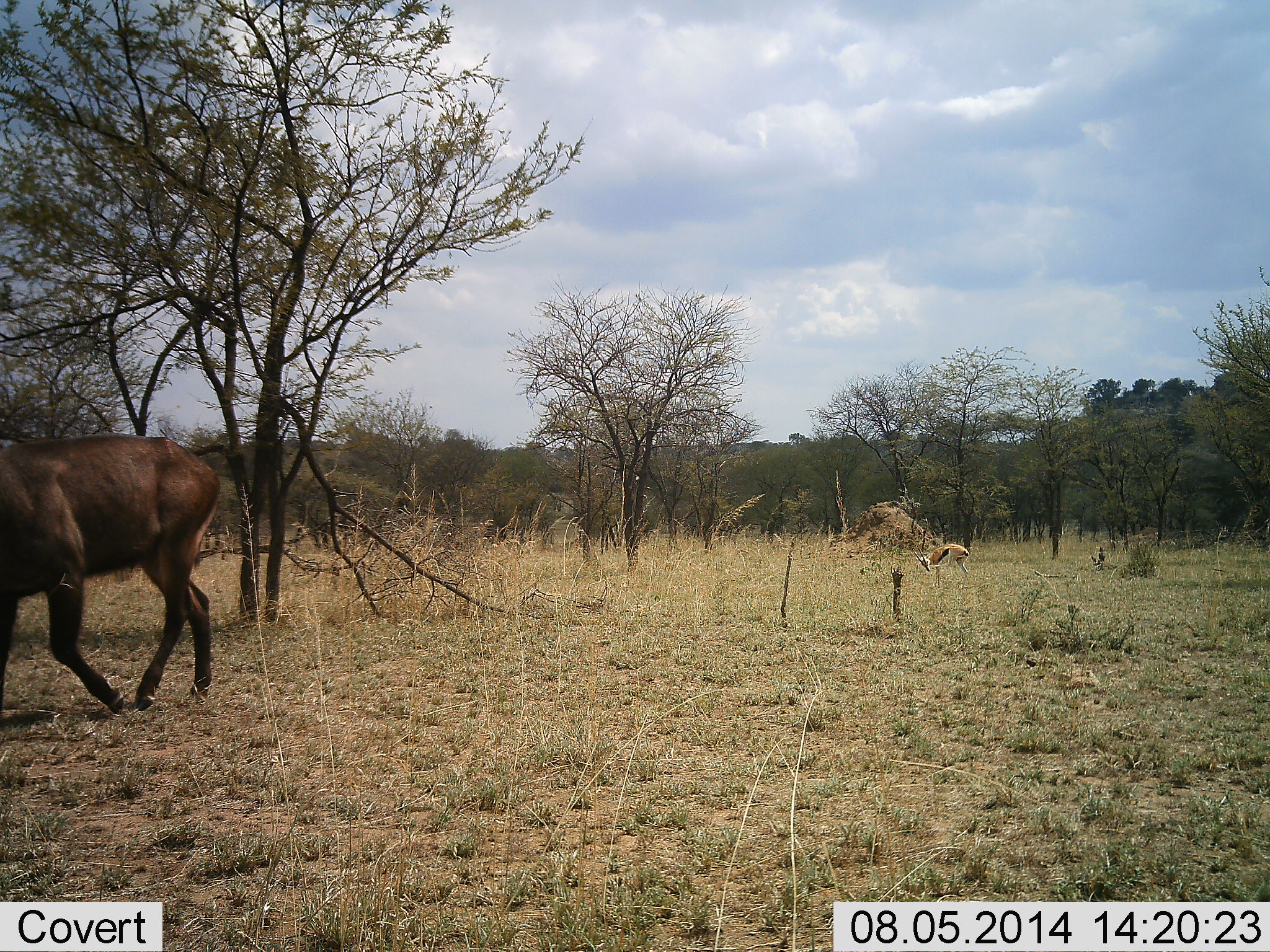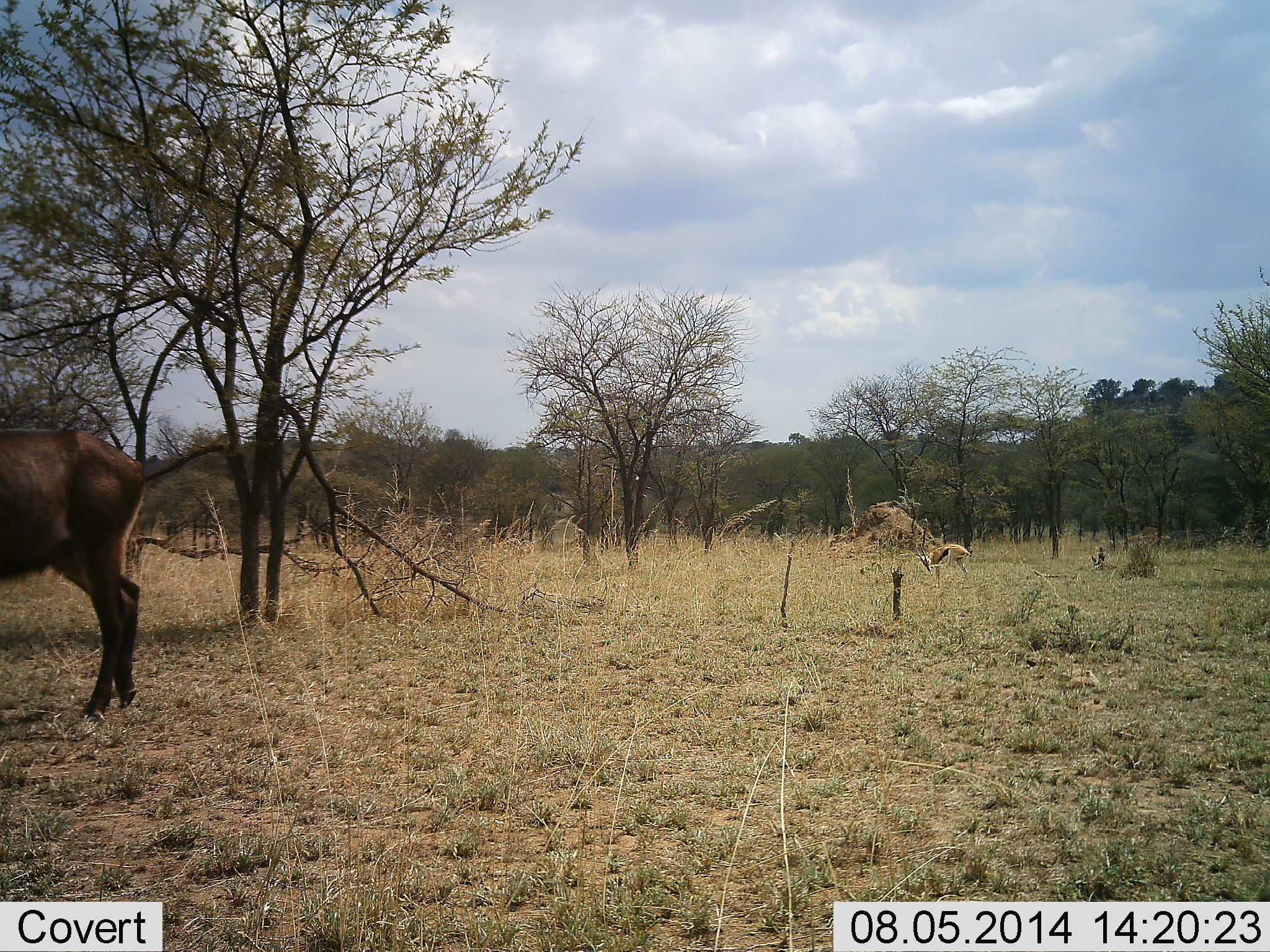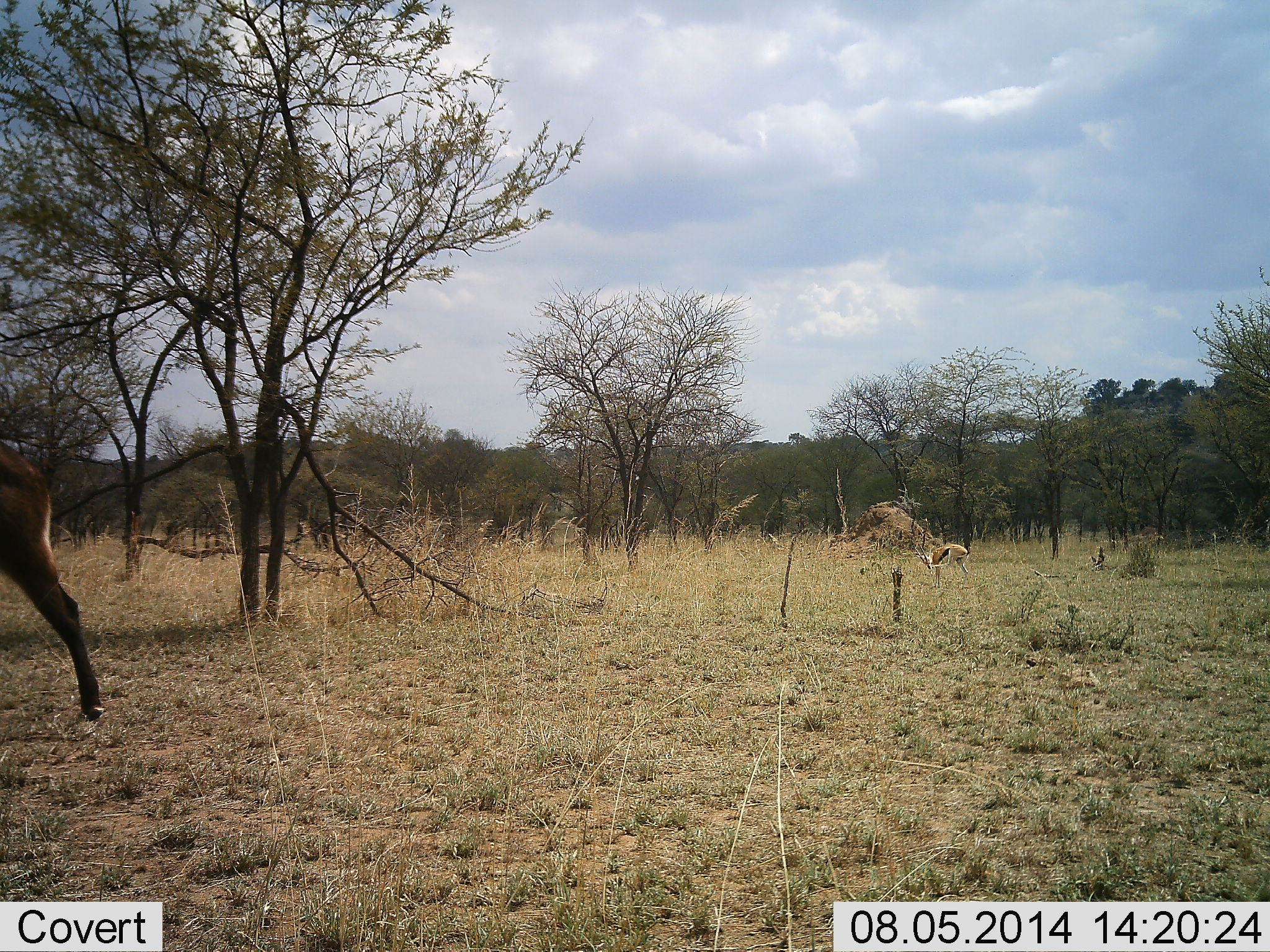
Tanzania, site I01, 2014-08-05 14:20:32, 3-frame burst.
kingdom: Animalia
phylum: Chordata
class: Mammalia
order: Artiodactyla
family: Bovidae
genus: Eudorcas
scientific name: Eudorcas thomsonii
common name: thomson's gazelle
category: gazellethomsons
Gazellethomsons (thomson's gazelle) (Eudorcas thomsonii), count 1. Behavior (volunteer vote fractions): standing 59%, resting 0%, moving 0%, interacting 0%. Young present (vote fraction): 0%. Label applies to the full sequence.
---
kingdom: Animalia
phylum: Chordata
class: Mammalia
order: Artiodactyla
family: Bovidae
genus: Kobus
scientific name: Kobus ellipsiprymnus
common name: waterbuck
Waterbuck (Kobus ellipsiprymnus), count 1. Behavior (volunteer vote fractions): standing 25%, resting 0%, moving 75%, interacting 0%. Young present (vote fraction): 0%. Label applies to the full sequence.